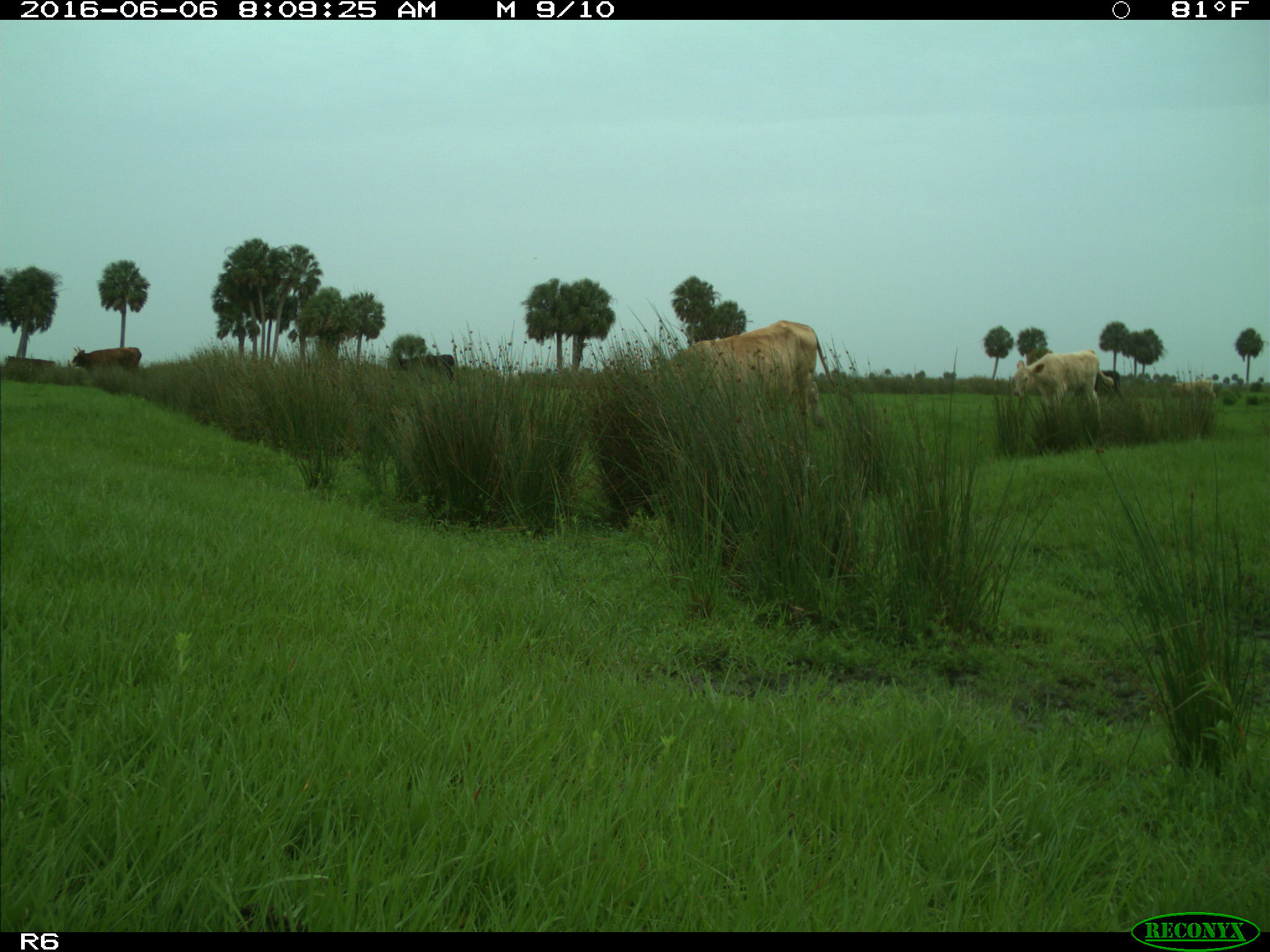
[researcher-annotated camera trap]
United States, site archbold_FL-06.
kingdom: Animalia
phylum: Chordata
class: Mammalia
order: Artiodactyla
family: Bovidae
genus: Bos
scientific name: Bos taurus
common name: domestic cow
Bos taurus (domestic cow).